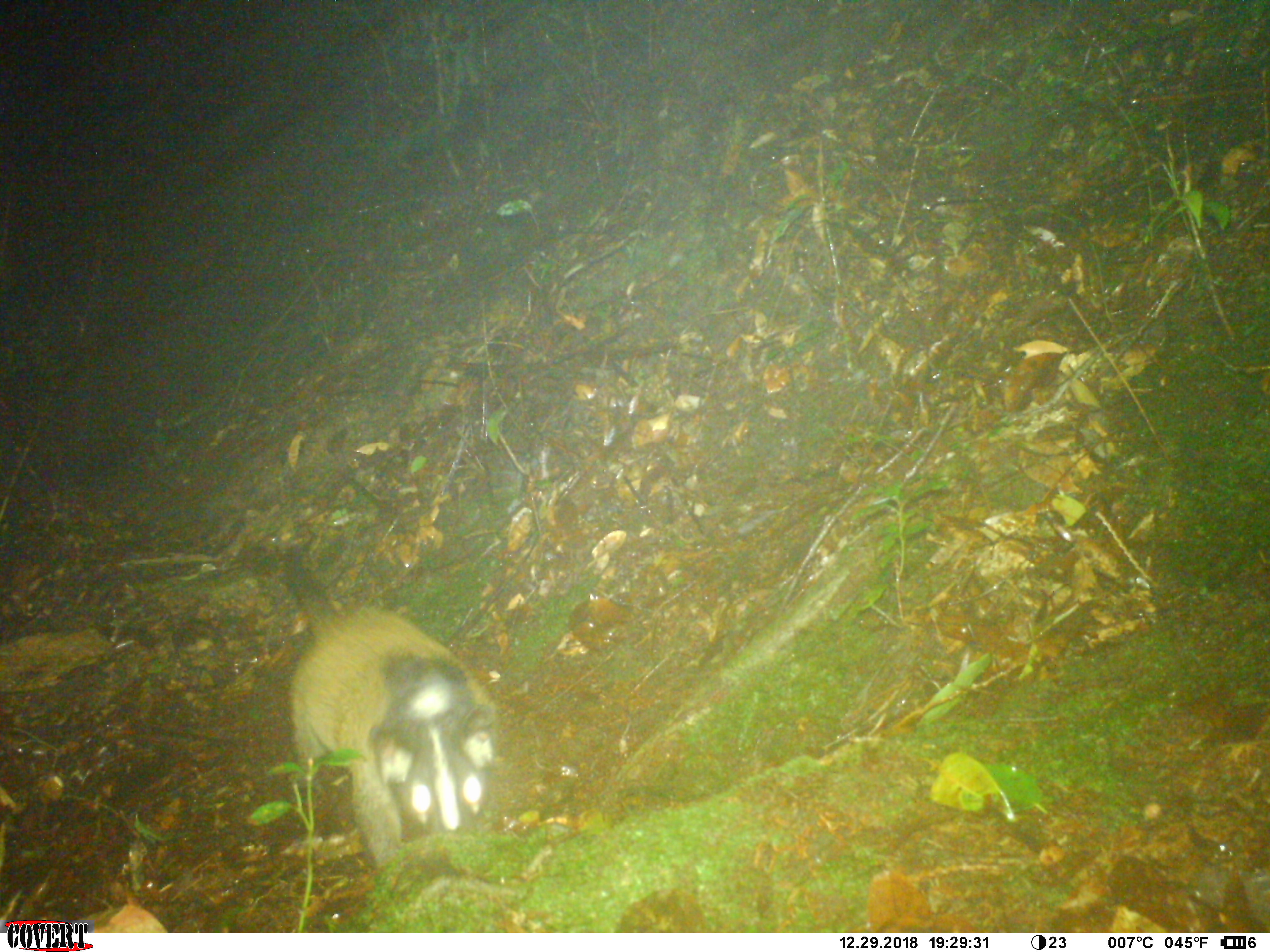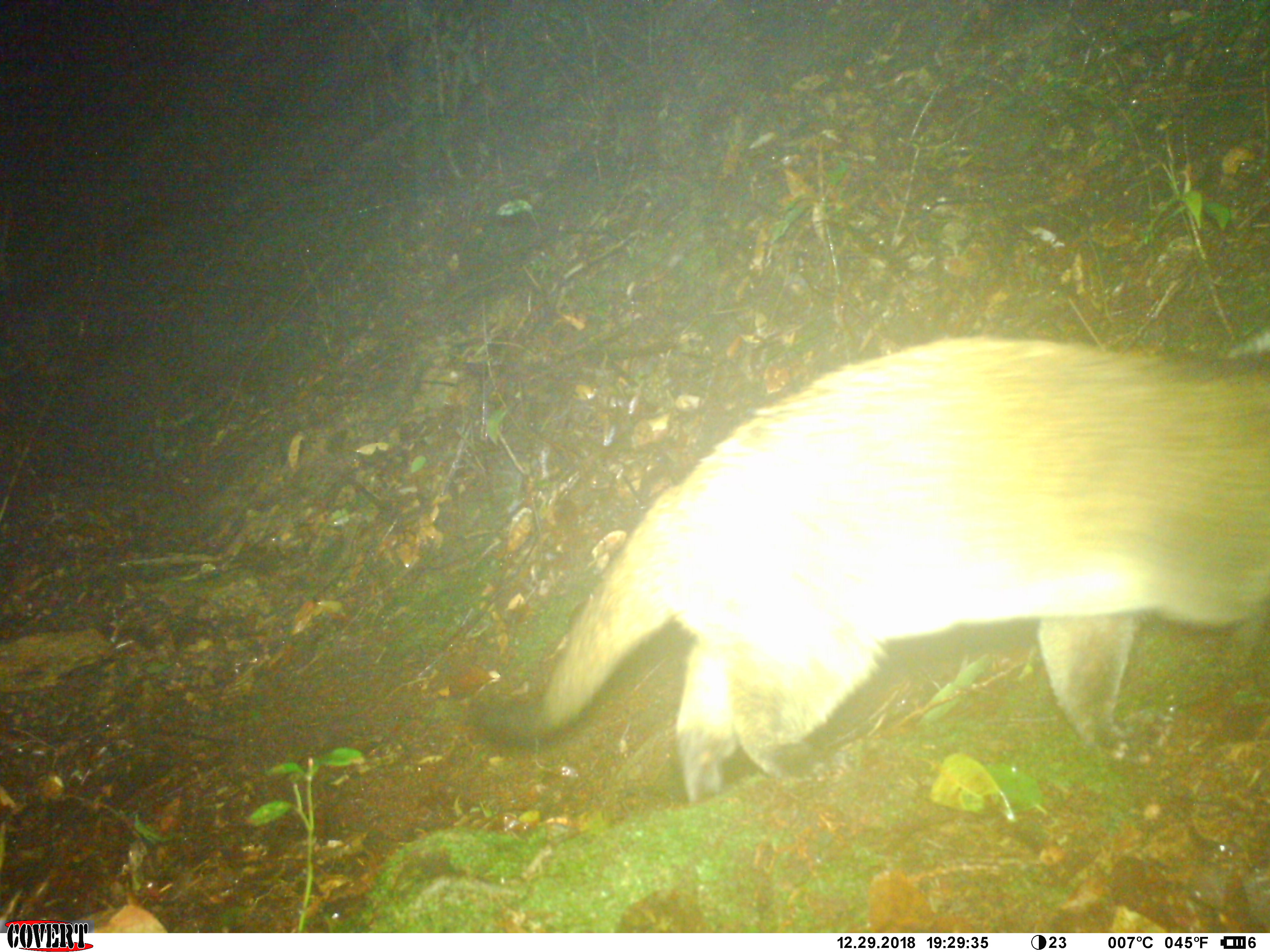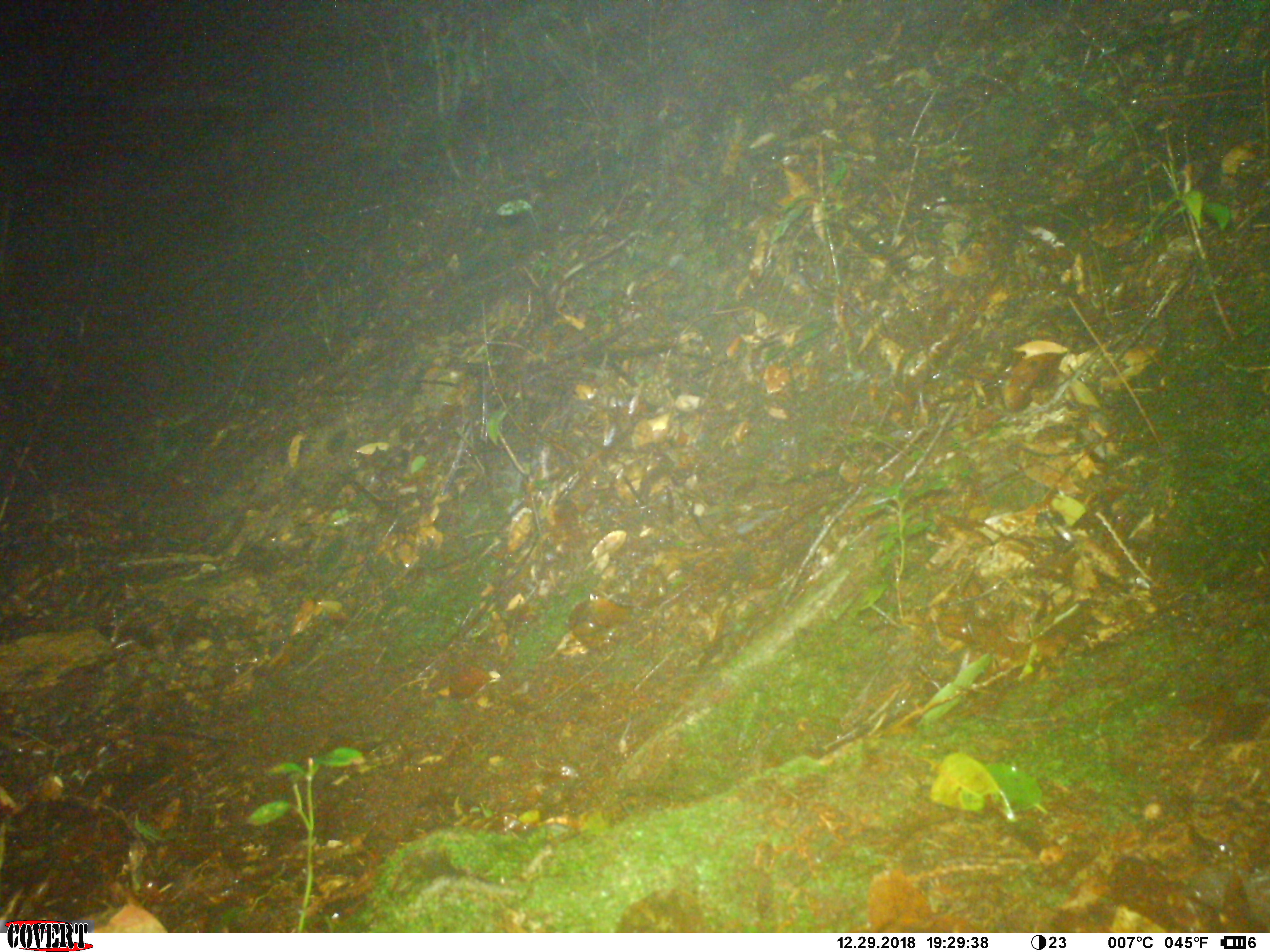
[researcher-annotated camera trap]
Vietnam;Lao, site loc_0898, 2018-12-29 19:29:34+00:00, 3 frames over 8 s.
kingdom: Animalia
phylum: Chordata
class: Mammalia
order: Carnivora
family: Viverridae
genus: Paguma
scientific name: Paguma larvata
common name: masked palm civet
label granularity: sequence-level